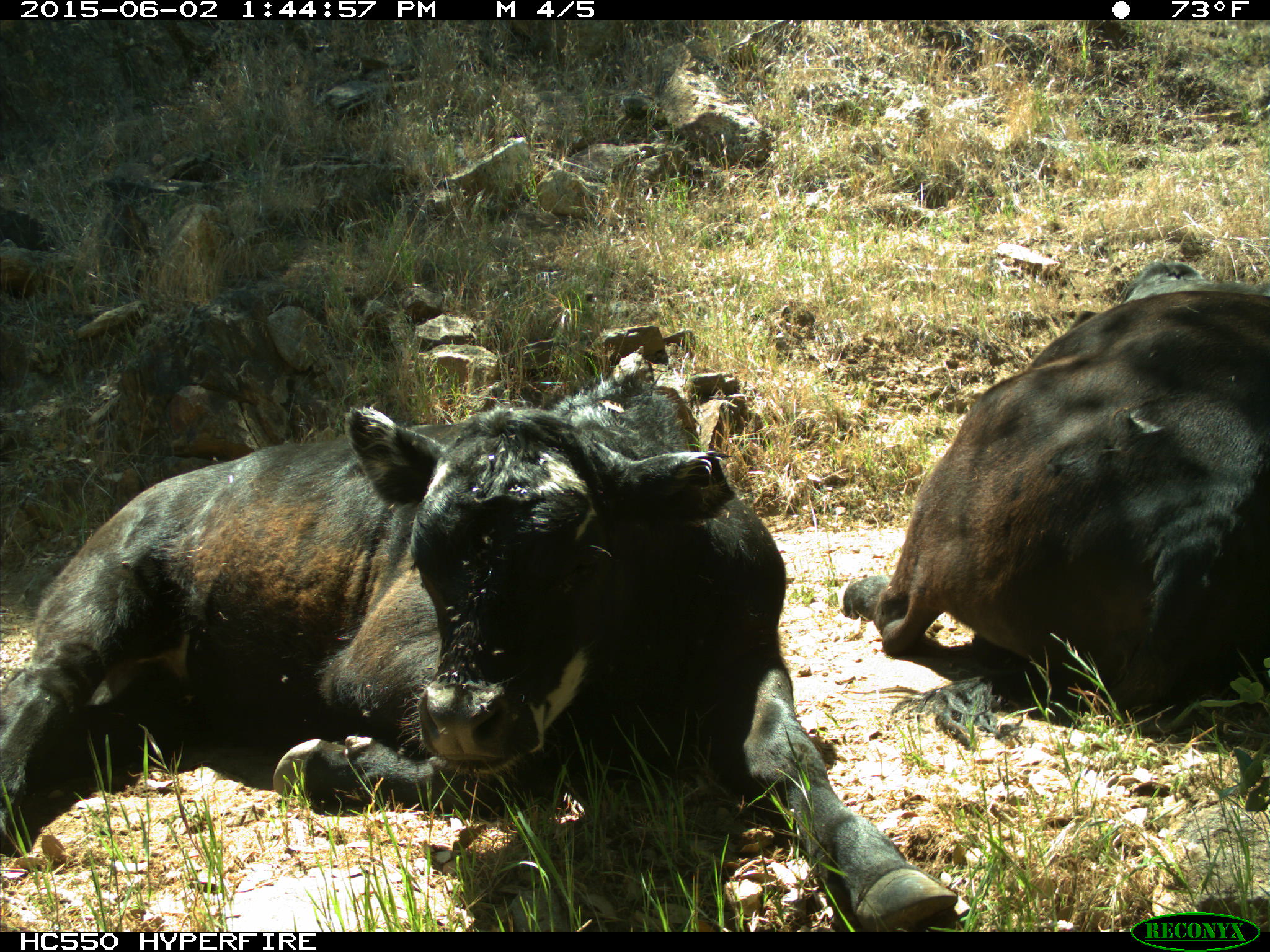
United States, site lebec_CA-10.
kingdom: Animalia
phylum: Chordata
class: Mammalia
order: Artiodactyla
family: Bovidae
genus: Bos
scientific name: Bos taurus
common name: domestic cow